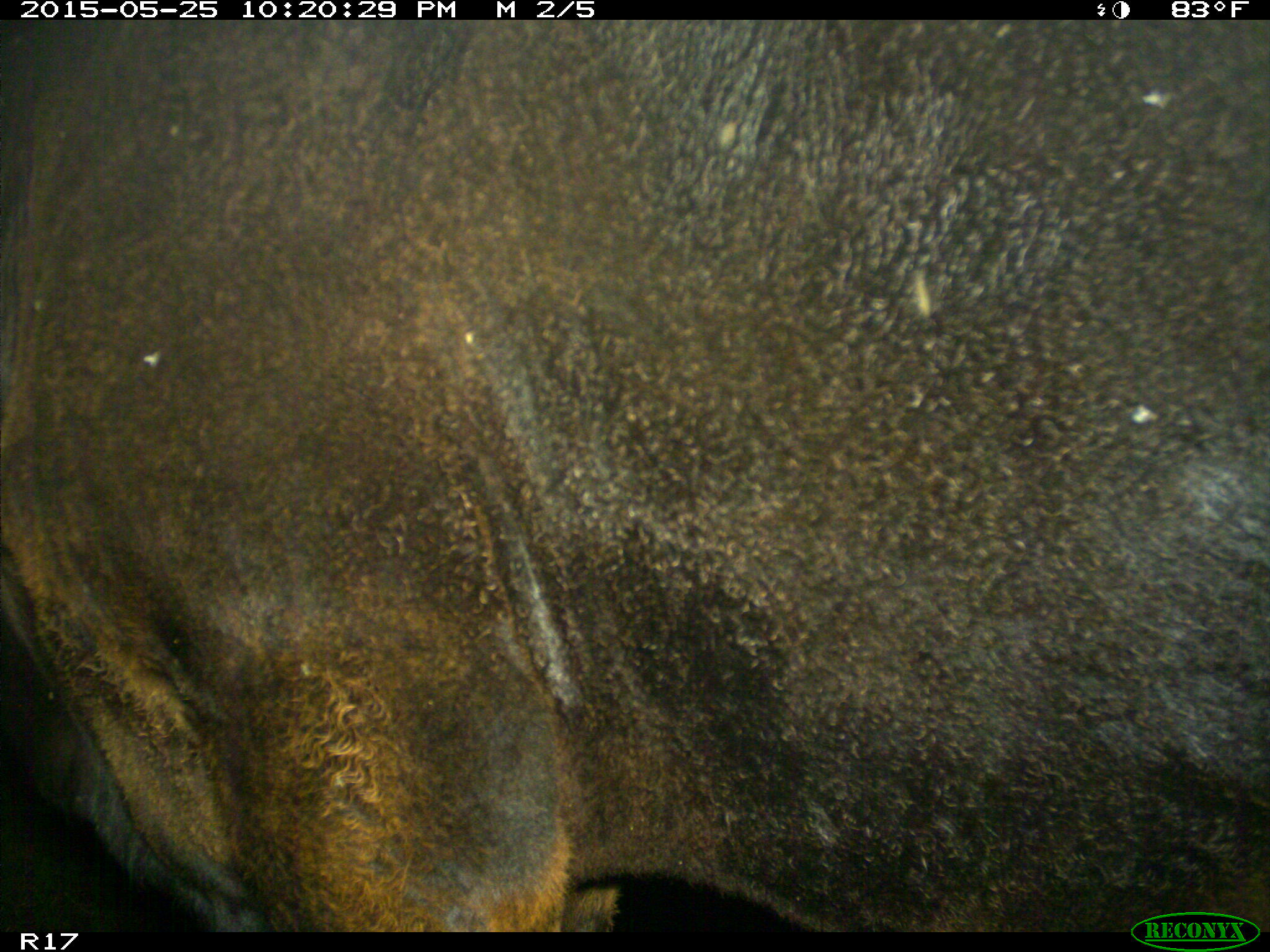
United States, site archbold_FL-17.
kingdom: Animalia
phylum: Chordata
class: Mammalia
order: Artiodactyla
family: Bovidae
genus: Bos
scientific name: Bos taurus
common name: domestic cow